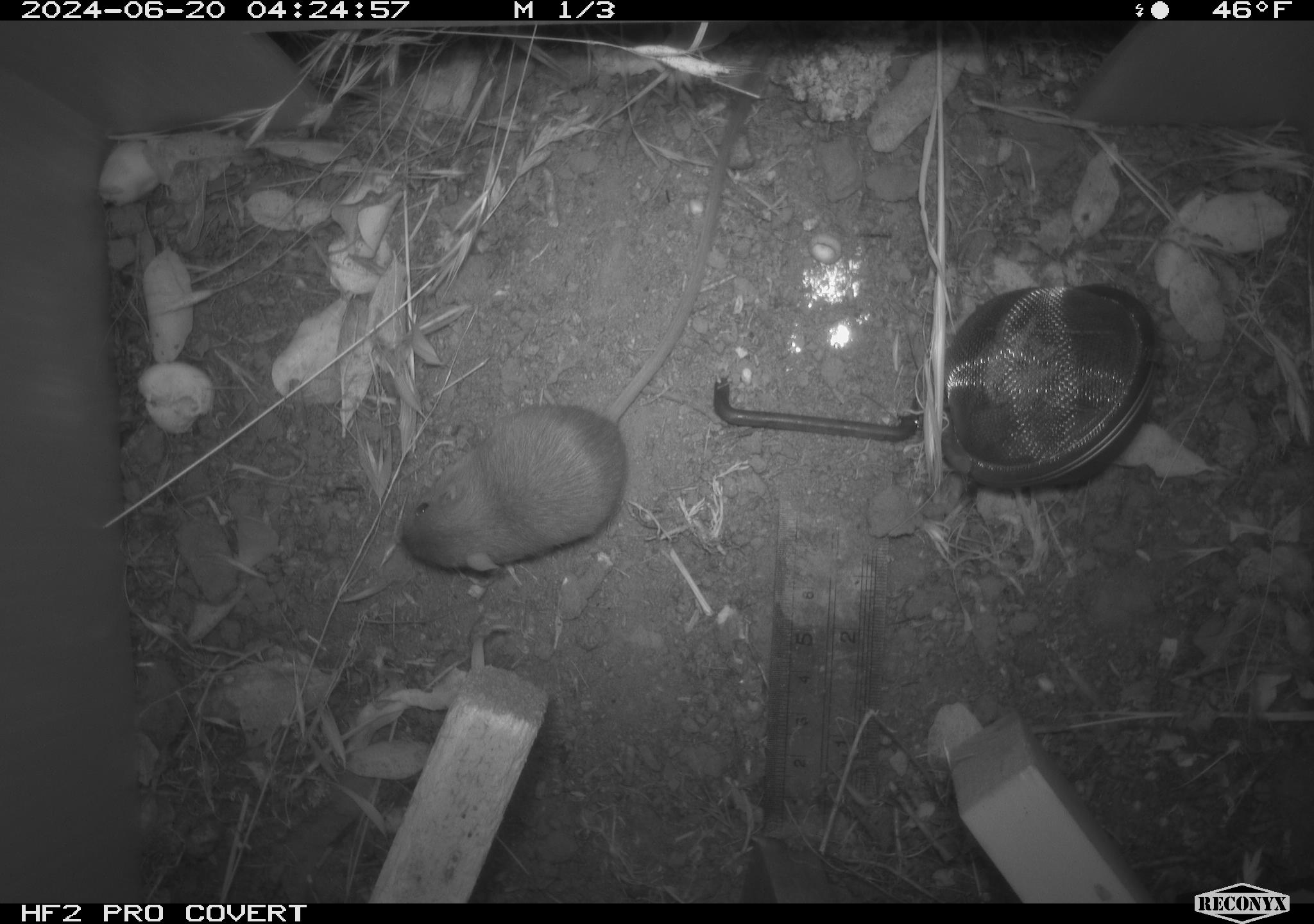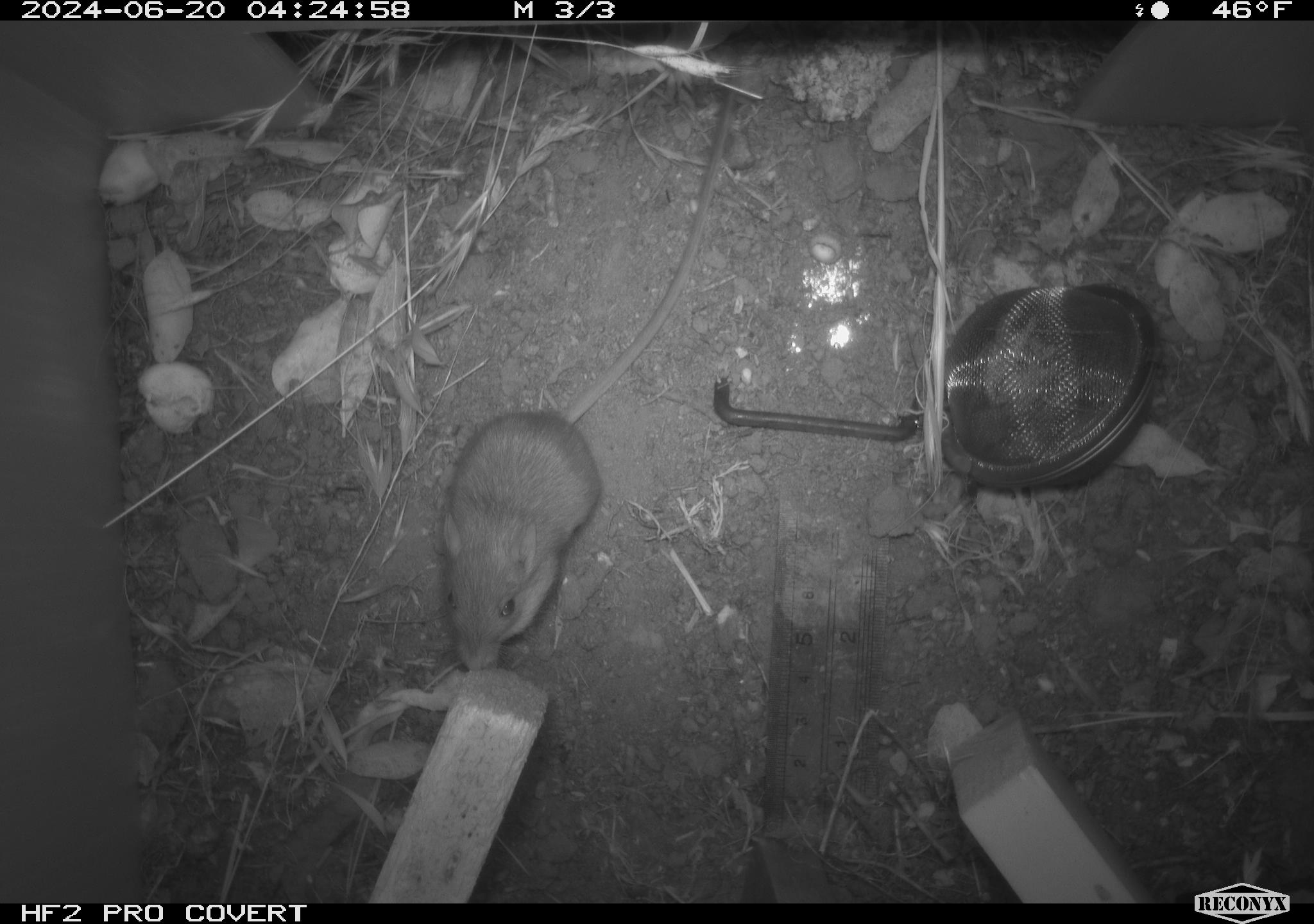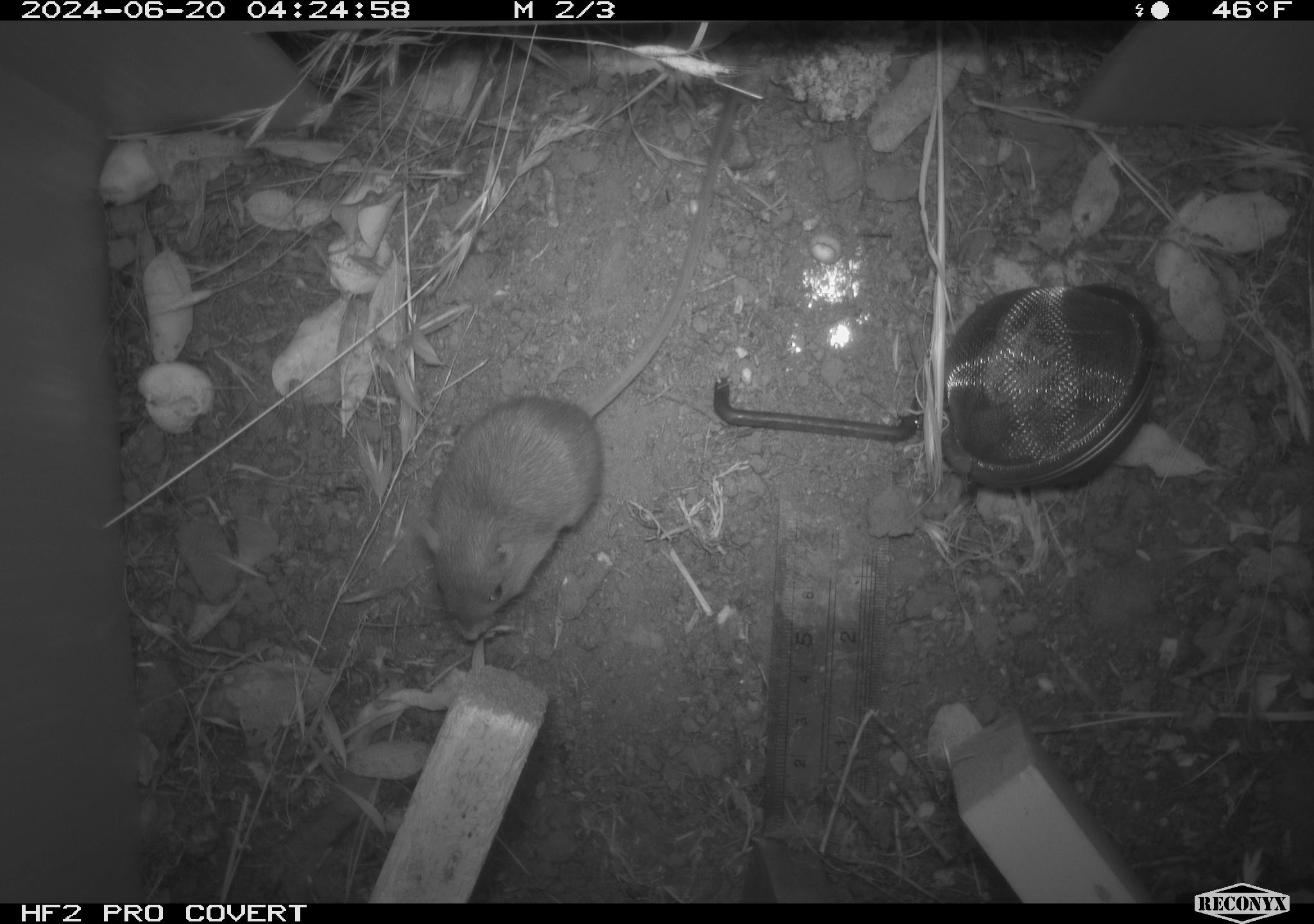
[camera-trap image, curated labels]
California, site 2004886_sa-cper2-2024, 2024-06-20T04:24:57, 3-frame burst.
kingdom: Animalia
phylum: Chordata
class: Mammalia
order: Rodentia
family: Heteromyidae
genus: Dipodomys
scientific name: Dipodomys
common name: kangaroo rats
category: dipodomys species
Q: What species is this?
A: Dipodomys species (kangaroo rats) (Dipodomys).